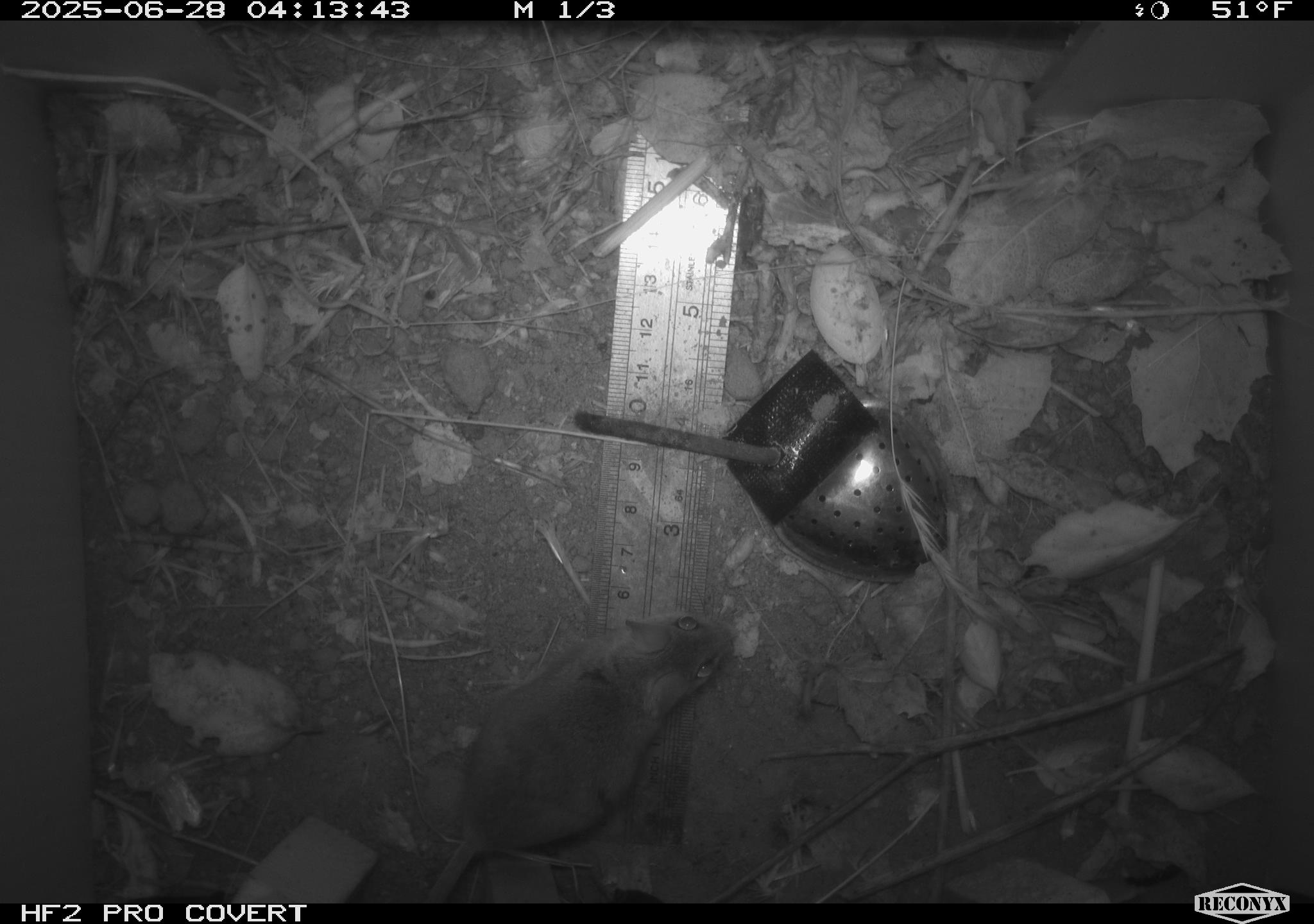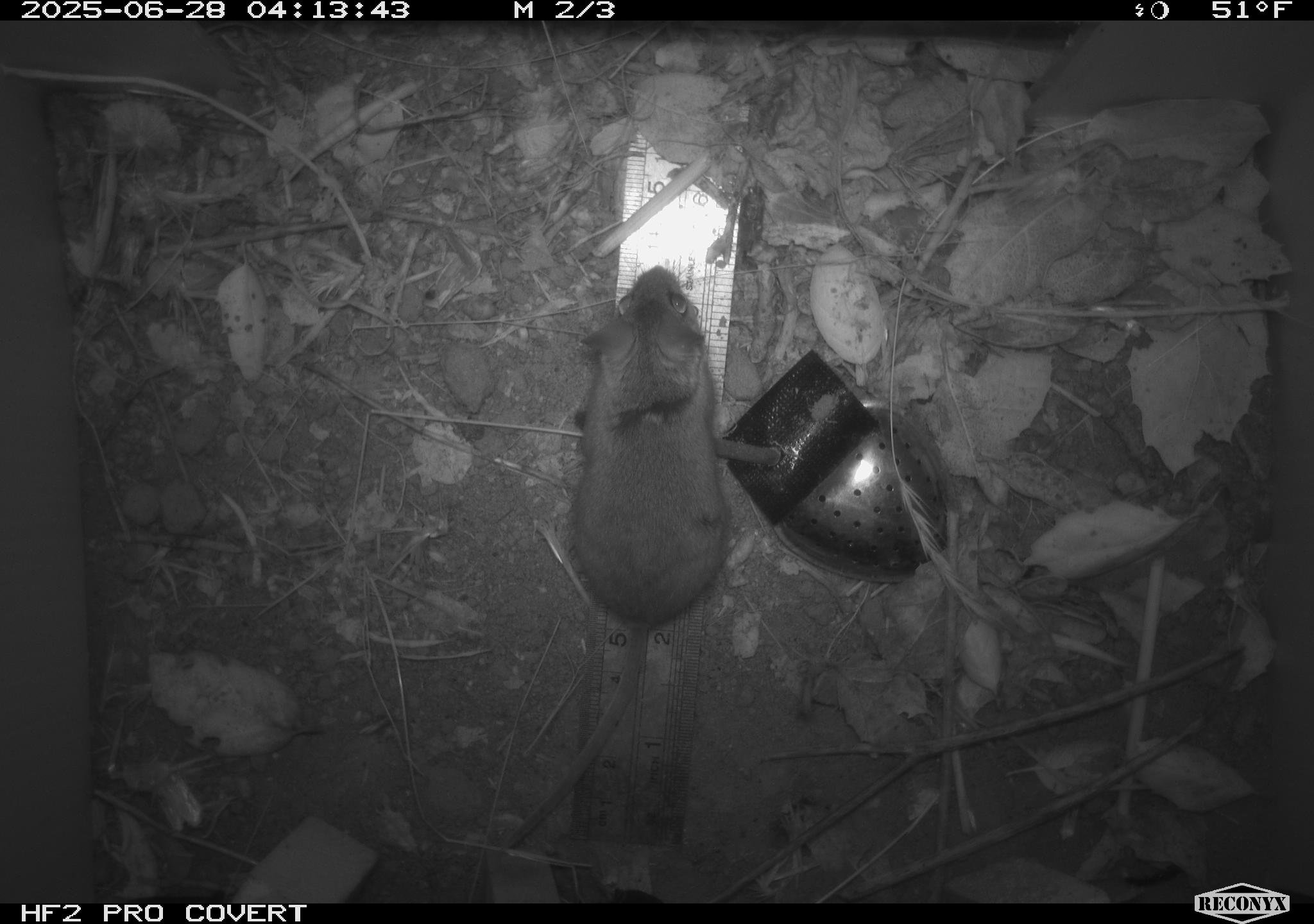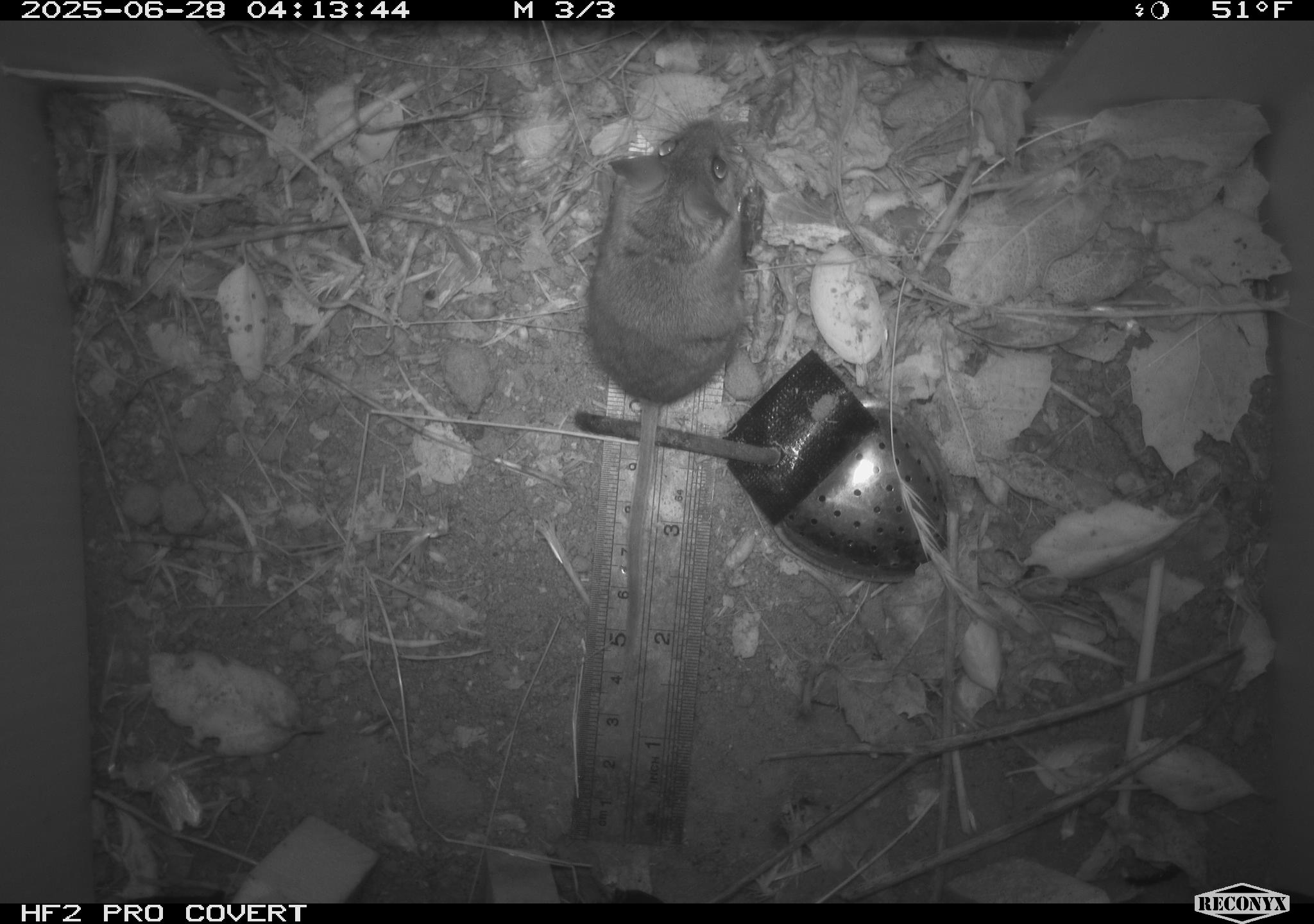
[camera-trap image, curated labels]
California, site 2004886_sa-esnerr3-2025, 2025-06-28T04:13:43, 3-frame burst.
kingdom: Animalia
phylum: Chordata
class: Mammalia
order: Rodentia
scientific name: Rodentia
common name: rodent